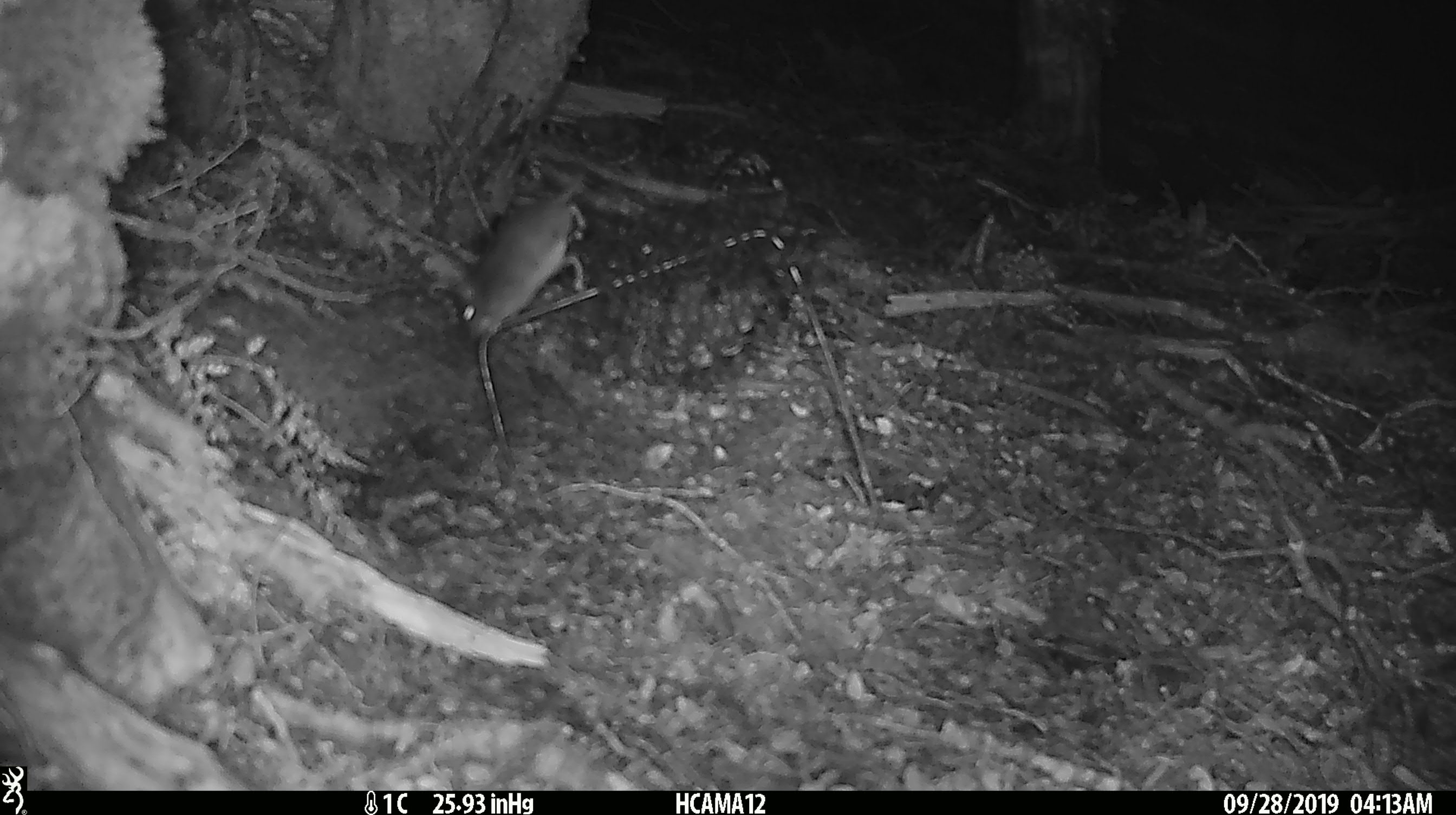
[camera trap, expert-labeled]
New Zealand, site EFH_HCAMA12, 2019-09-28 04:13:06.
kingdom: Animalia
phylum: Chordata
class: Mammalia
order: Rodentia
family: Muridae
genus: Mus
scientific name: Mus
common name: mouse